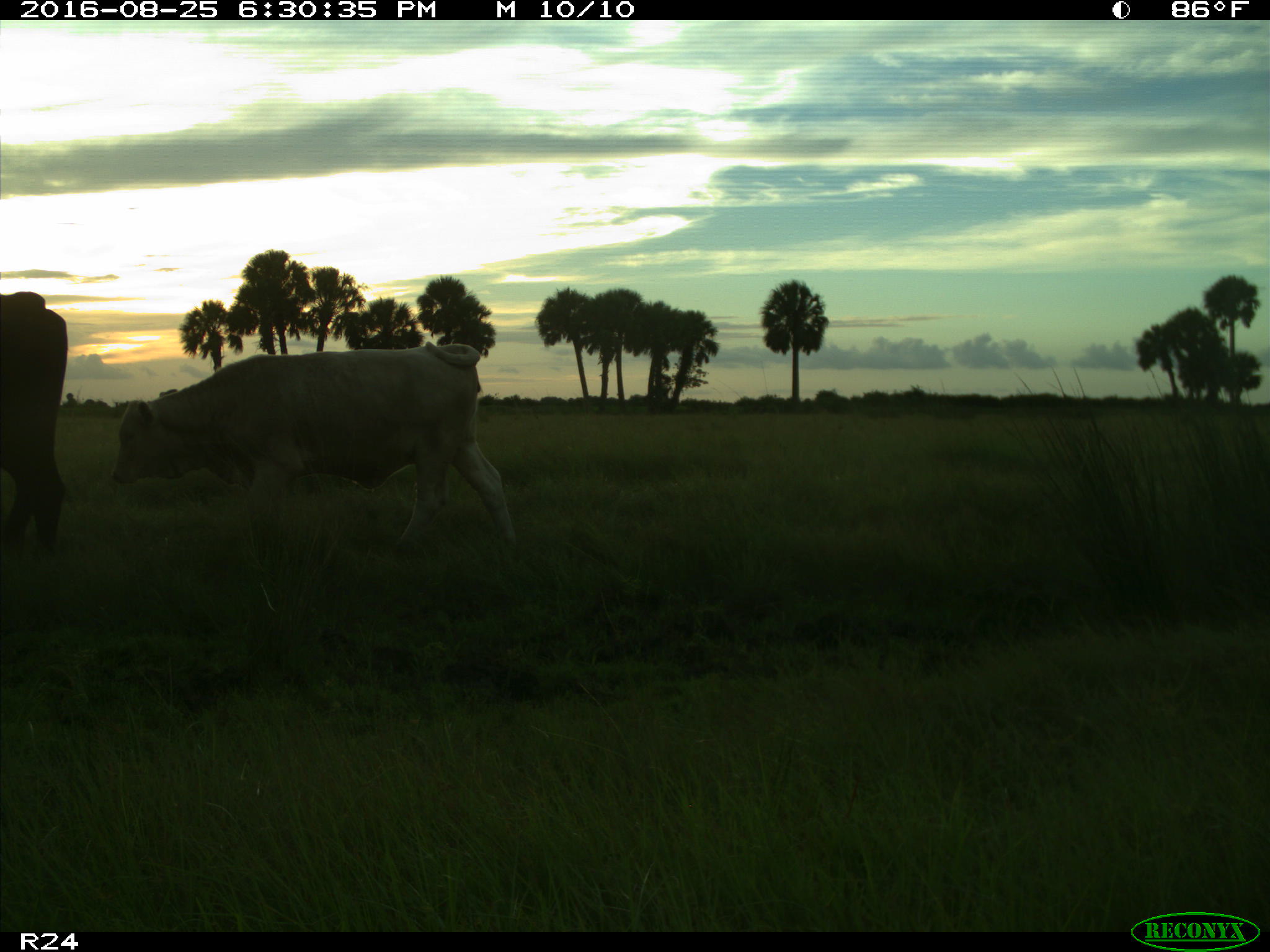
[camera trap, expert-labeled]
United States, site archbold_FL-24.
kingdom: Animalia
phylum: Chordata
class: Mammalia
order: Artiodactyla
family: Bovidae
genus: Bos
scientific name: Bos taurus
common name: domestic cow